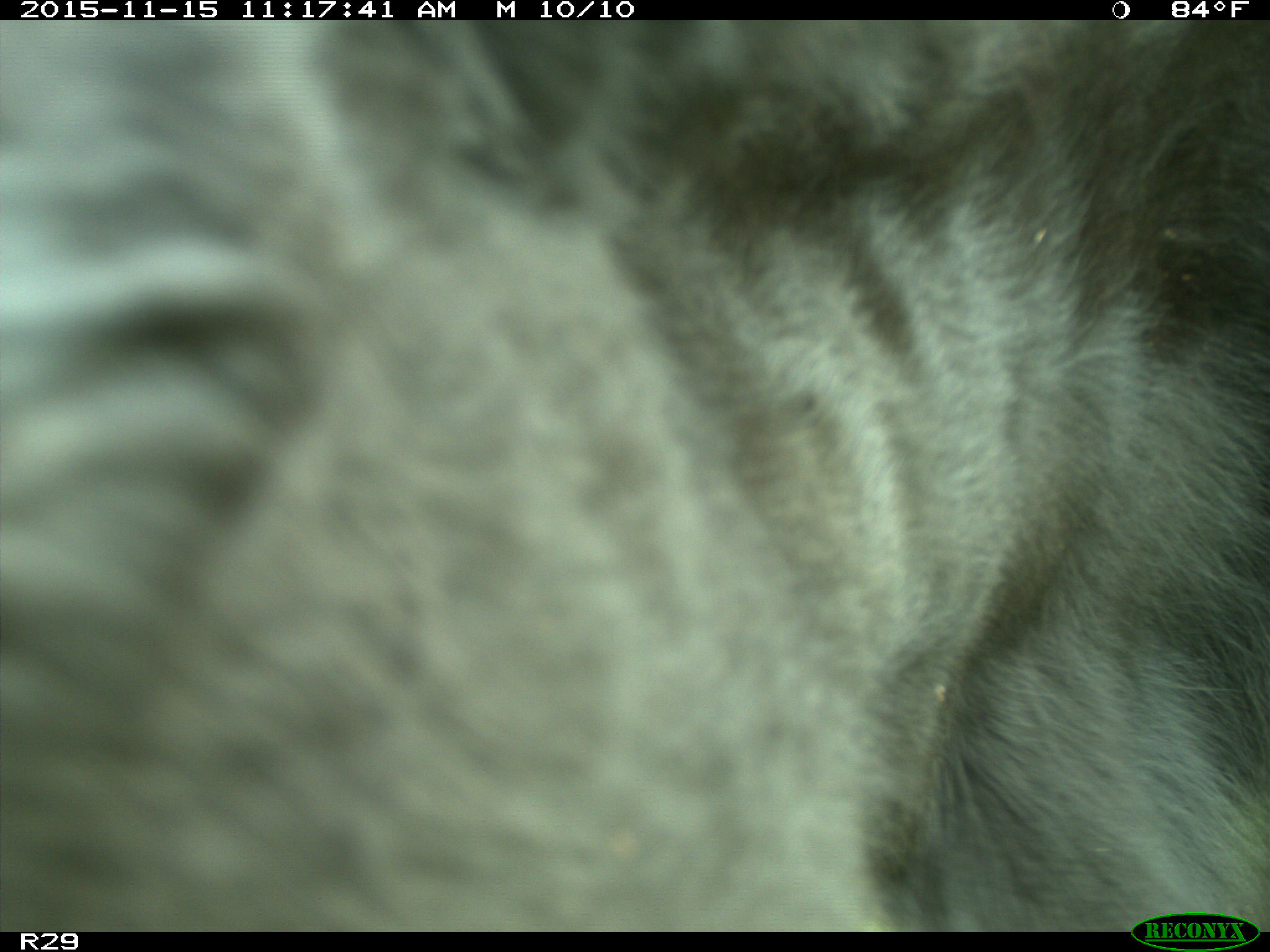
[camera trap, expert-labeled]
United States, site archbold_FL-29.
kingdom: Animalia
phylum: Chordata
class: Mammalia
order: Artiodactyla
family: Bovidae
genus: Bos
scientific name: Bos taurus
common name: domestic cow